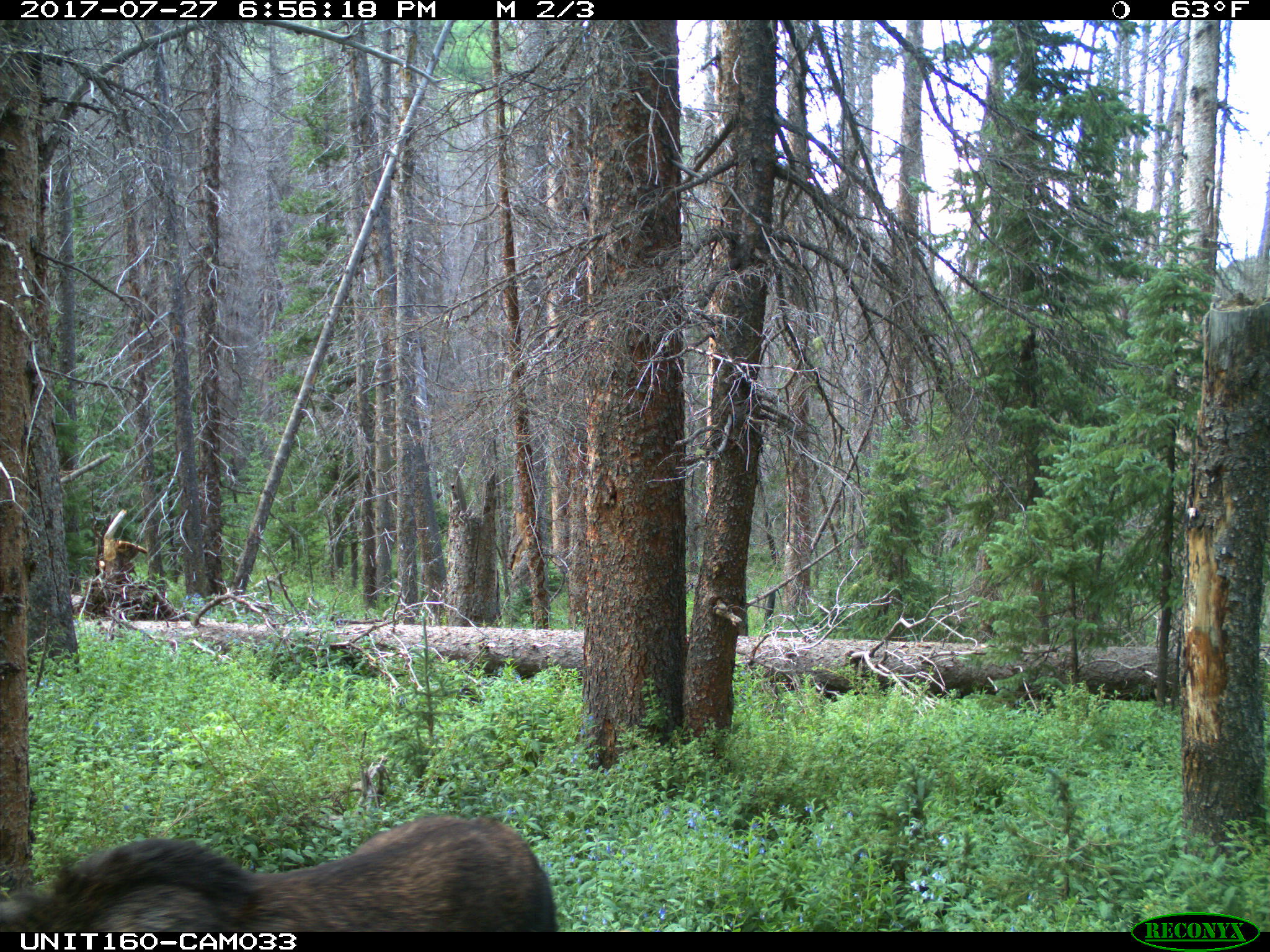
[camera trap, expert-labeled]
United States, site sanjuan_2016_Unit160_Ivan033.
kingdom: Animalia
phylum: Chordata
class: Mammalia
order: Artiodactyla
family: Cervidae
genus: Alces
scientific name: Alces alces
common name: moose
Alces alces (moose).